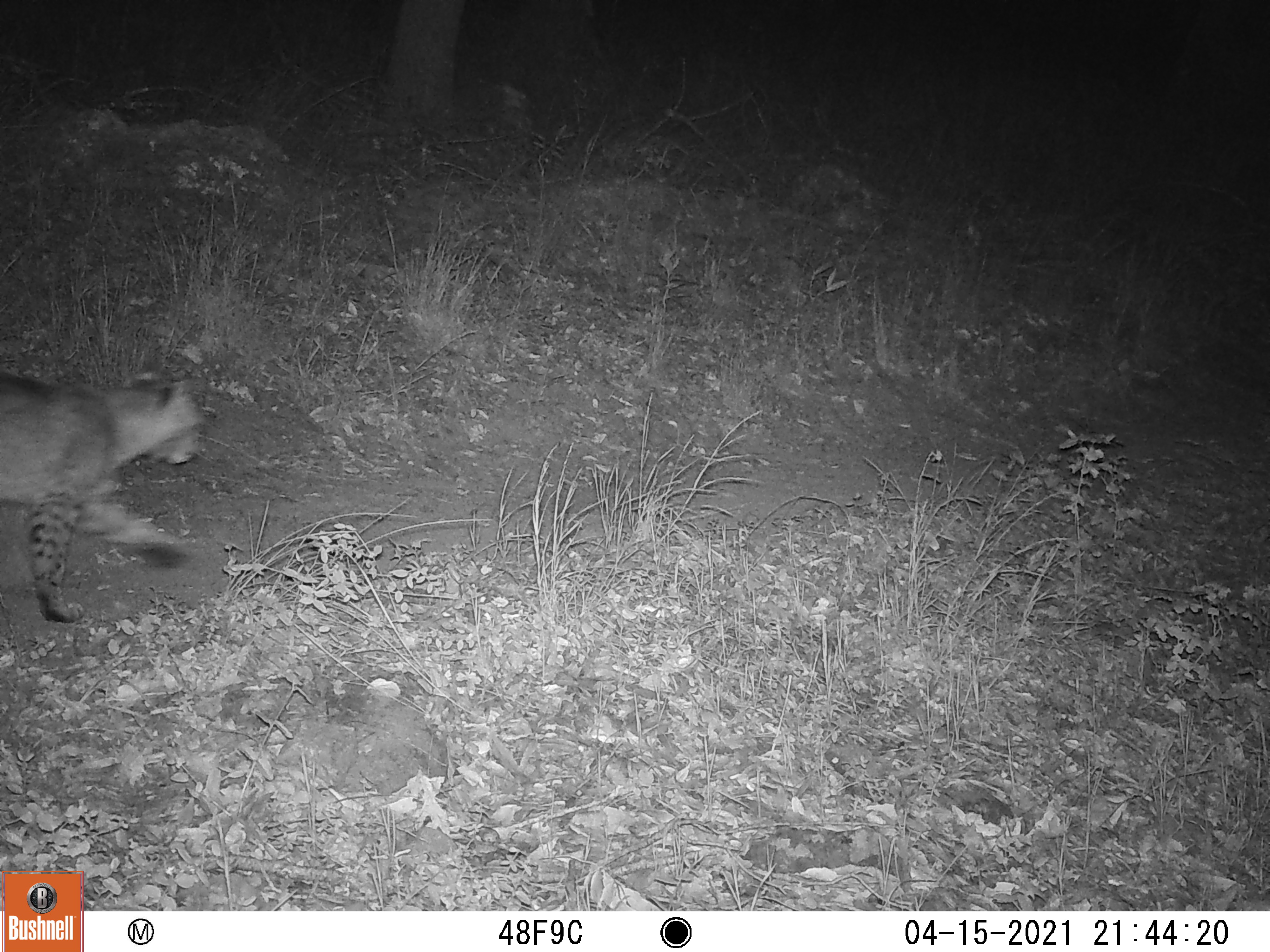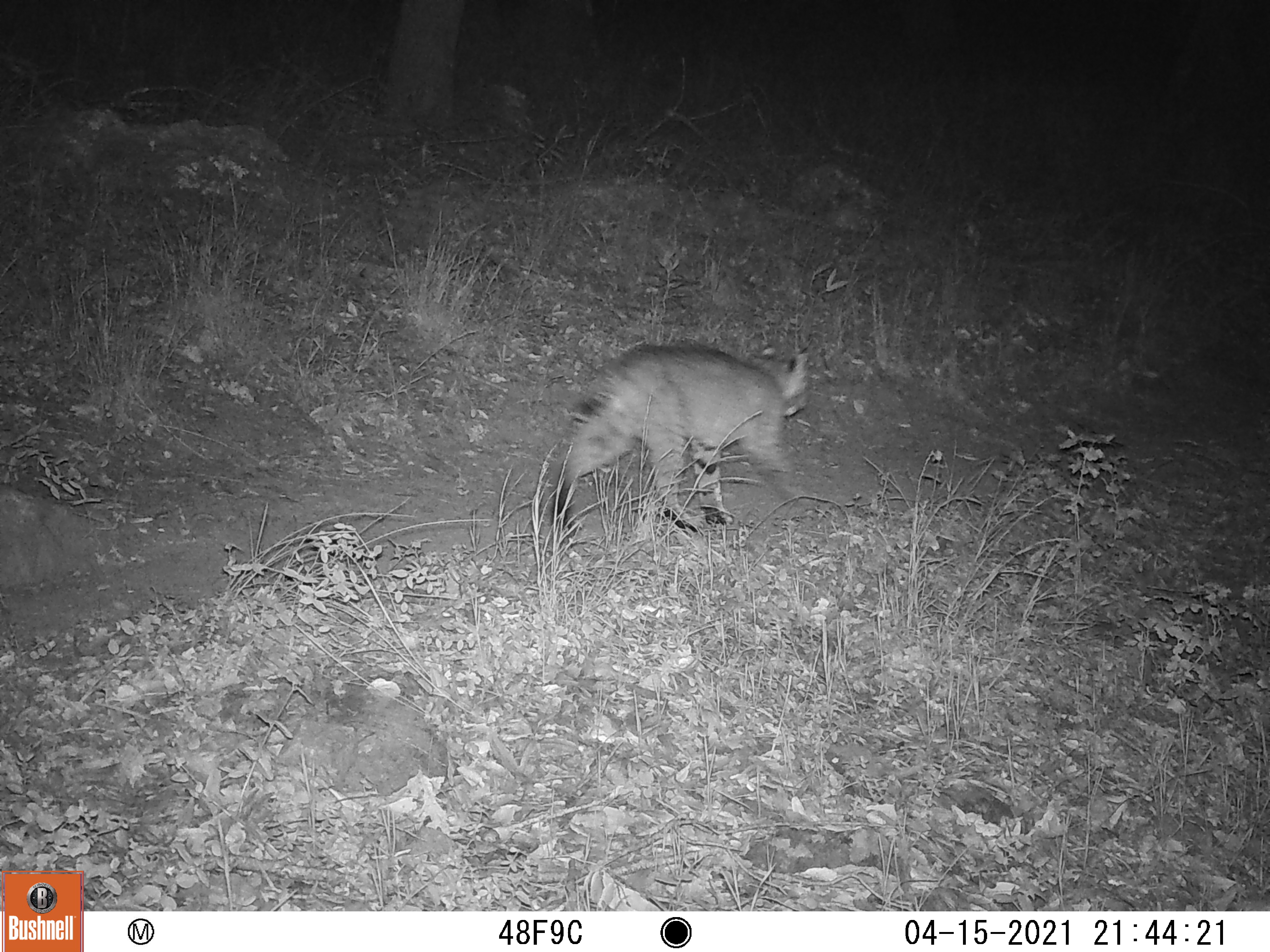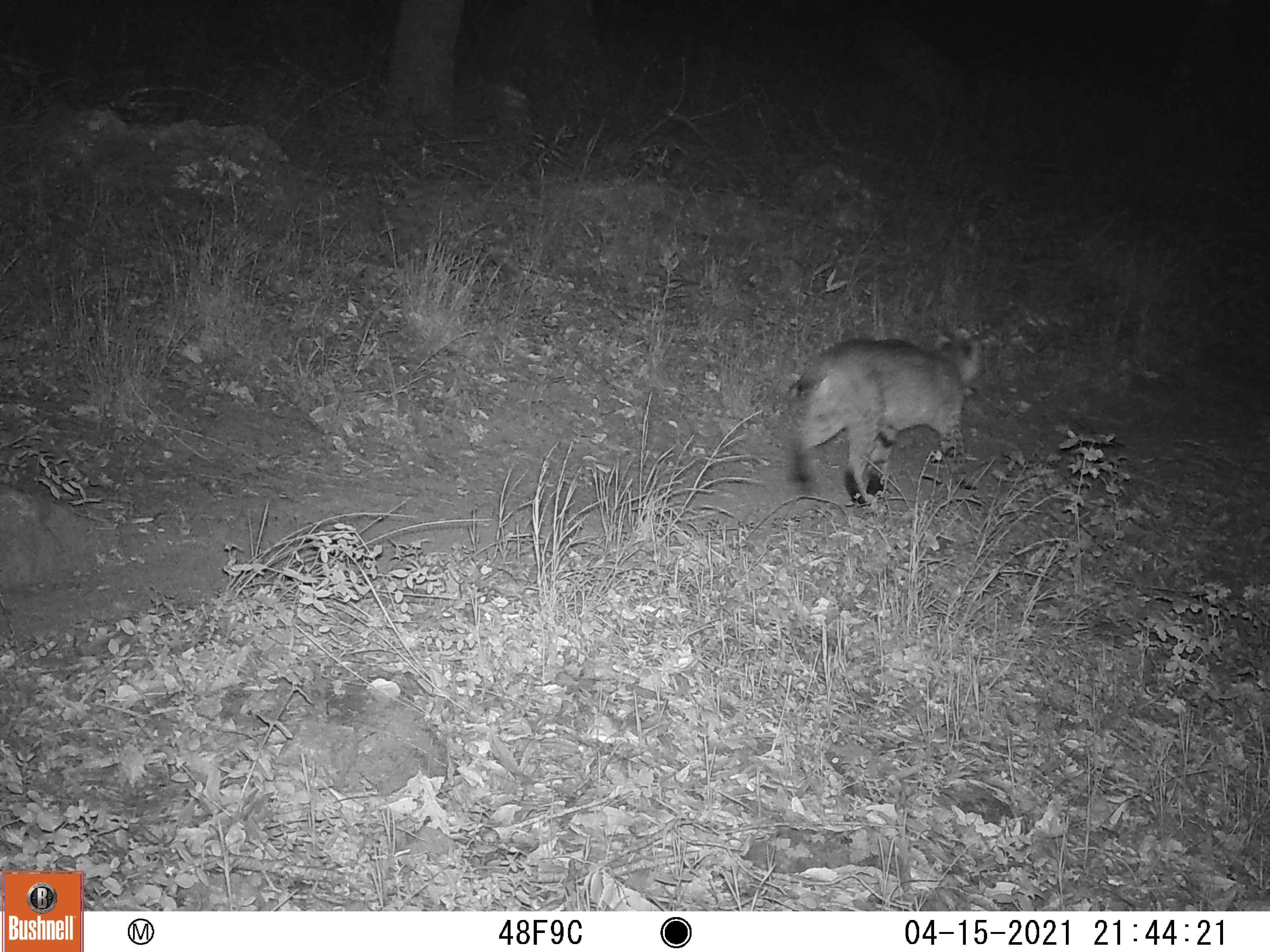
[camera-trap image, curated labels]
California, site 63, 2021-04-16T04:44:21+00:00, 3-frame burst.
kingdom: Animalia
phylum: Chordata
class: Mammalia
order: Carnivora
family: Felidae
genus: Lynx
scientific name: Lynx rufus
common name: bobcat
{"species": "bobcat (Lynx rufus)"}